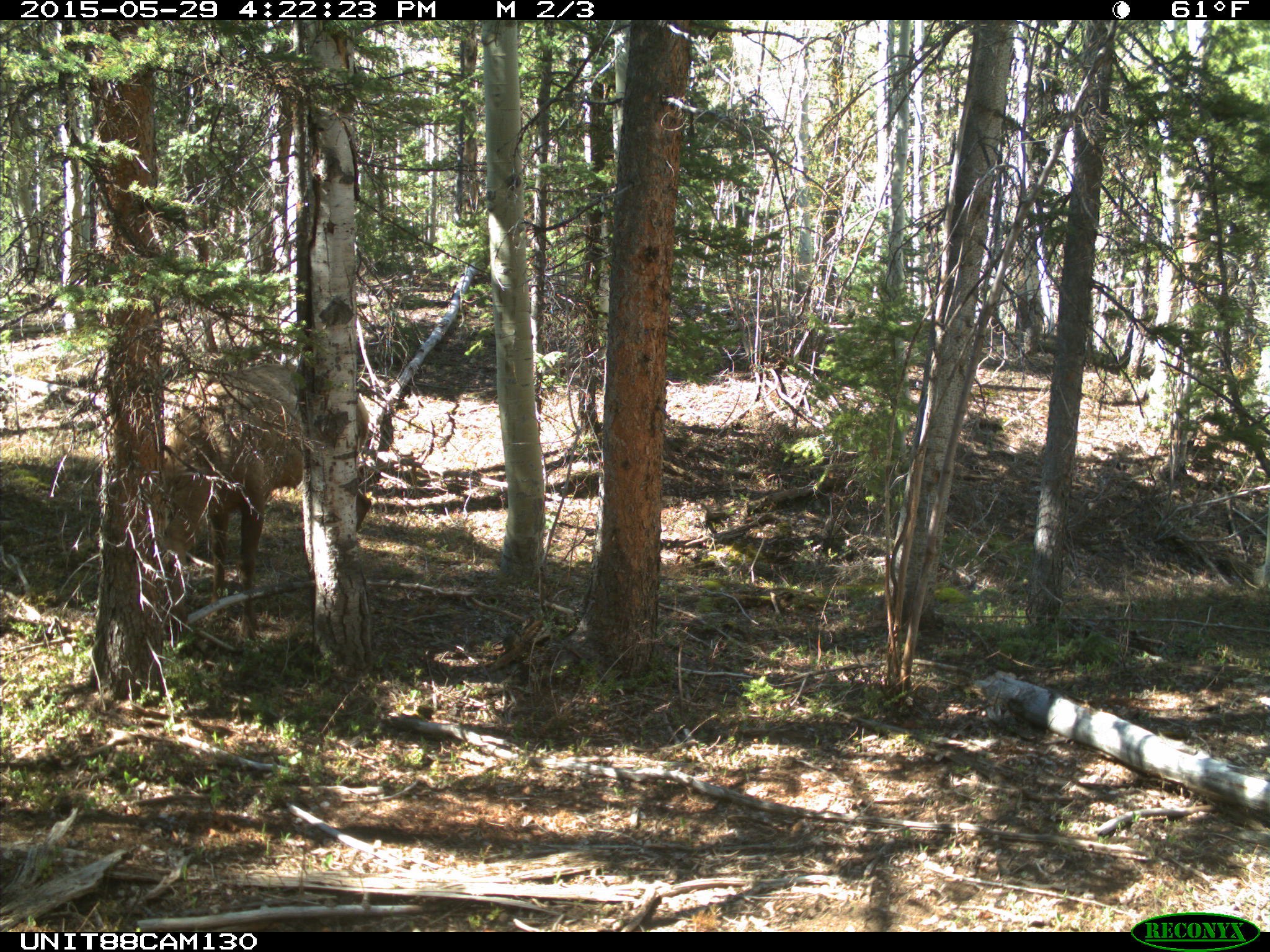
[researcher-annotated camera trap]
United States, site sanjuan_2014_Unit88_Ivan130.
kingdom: Animalia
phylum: Chordata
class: Mammalia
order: Artiodactyla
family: Cervidae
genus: Cervus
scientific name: Cervus elaphus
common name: red deer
Cervus elaphus (red deer).